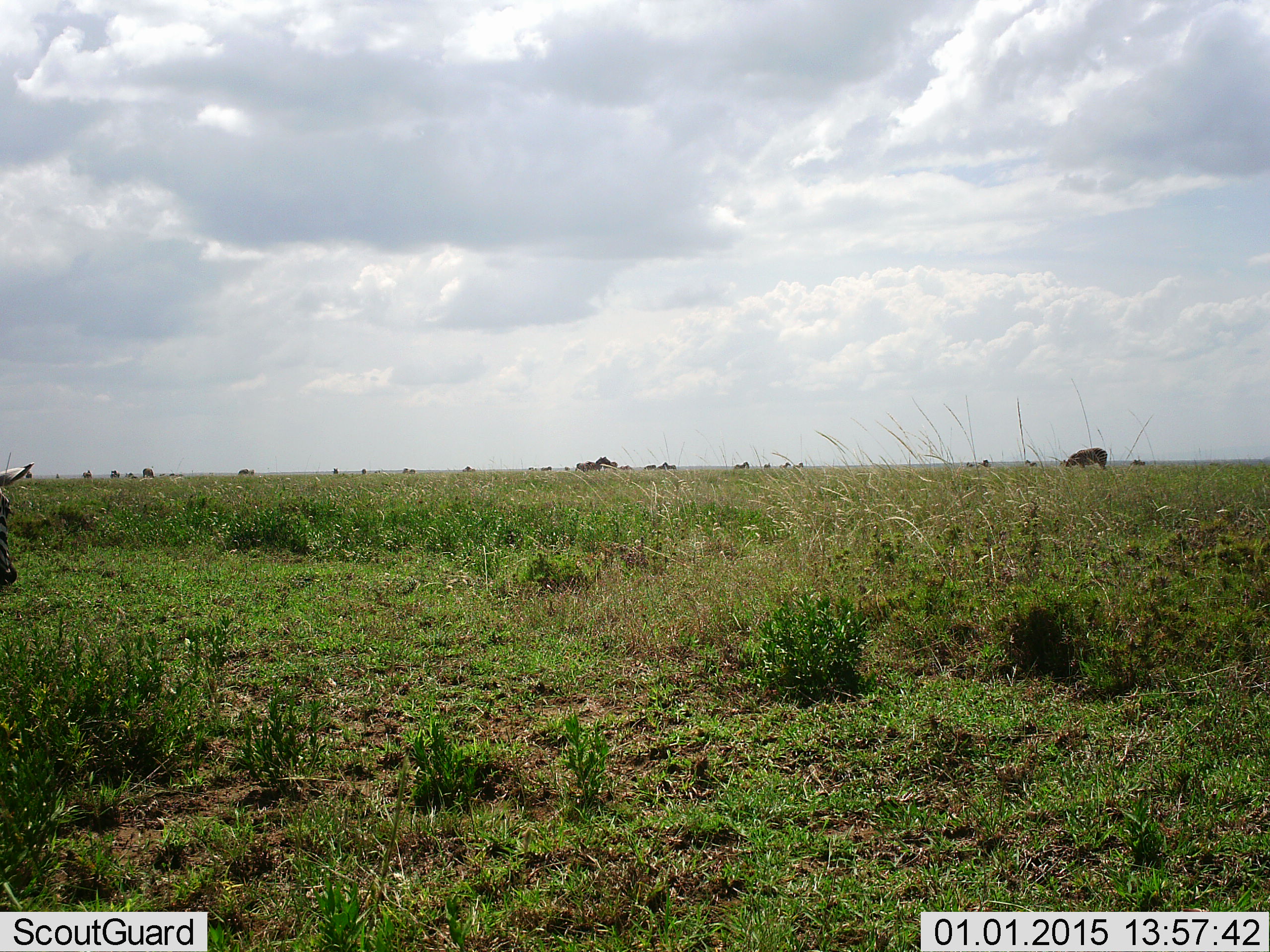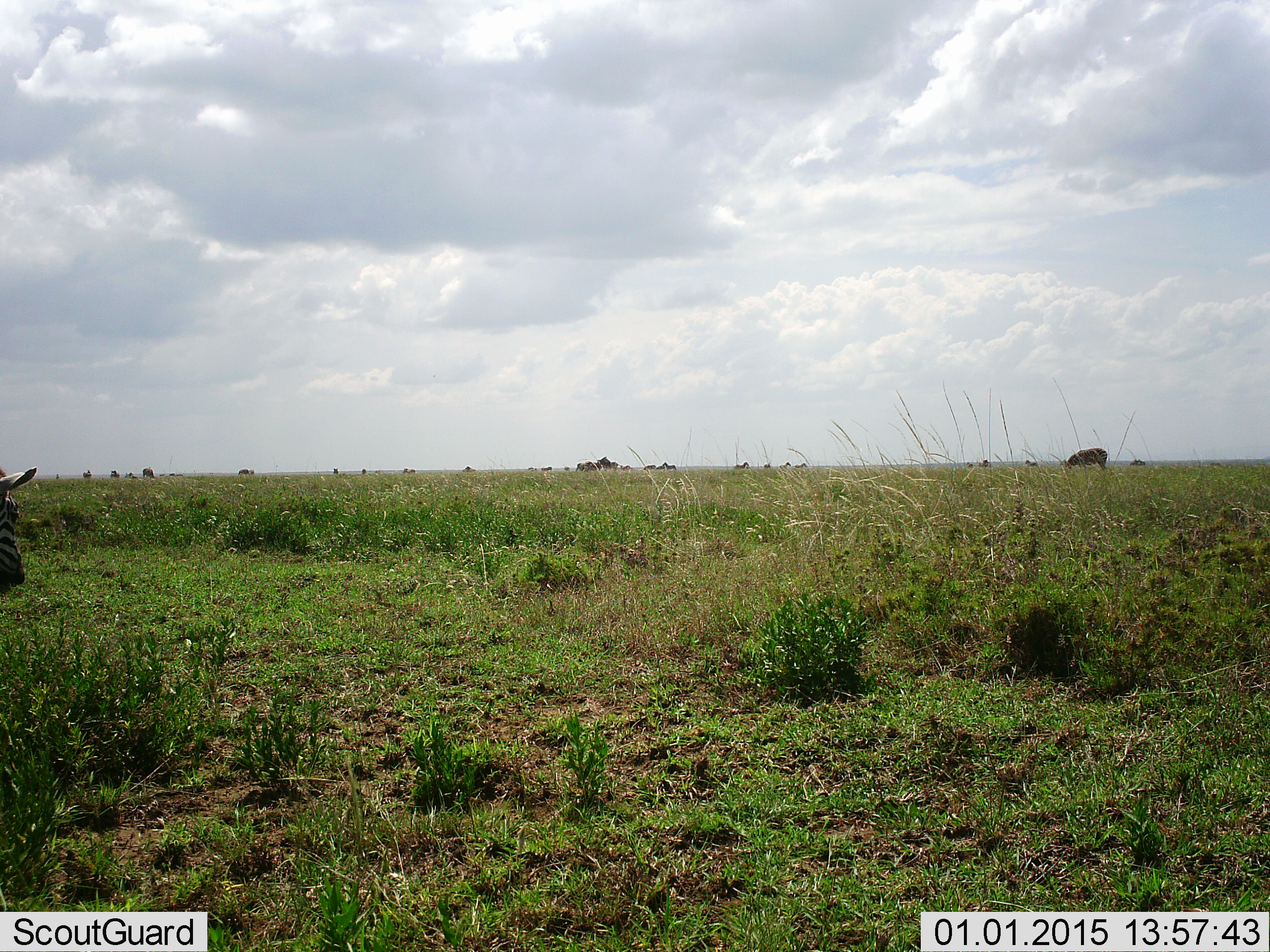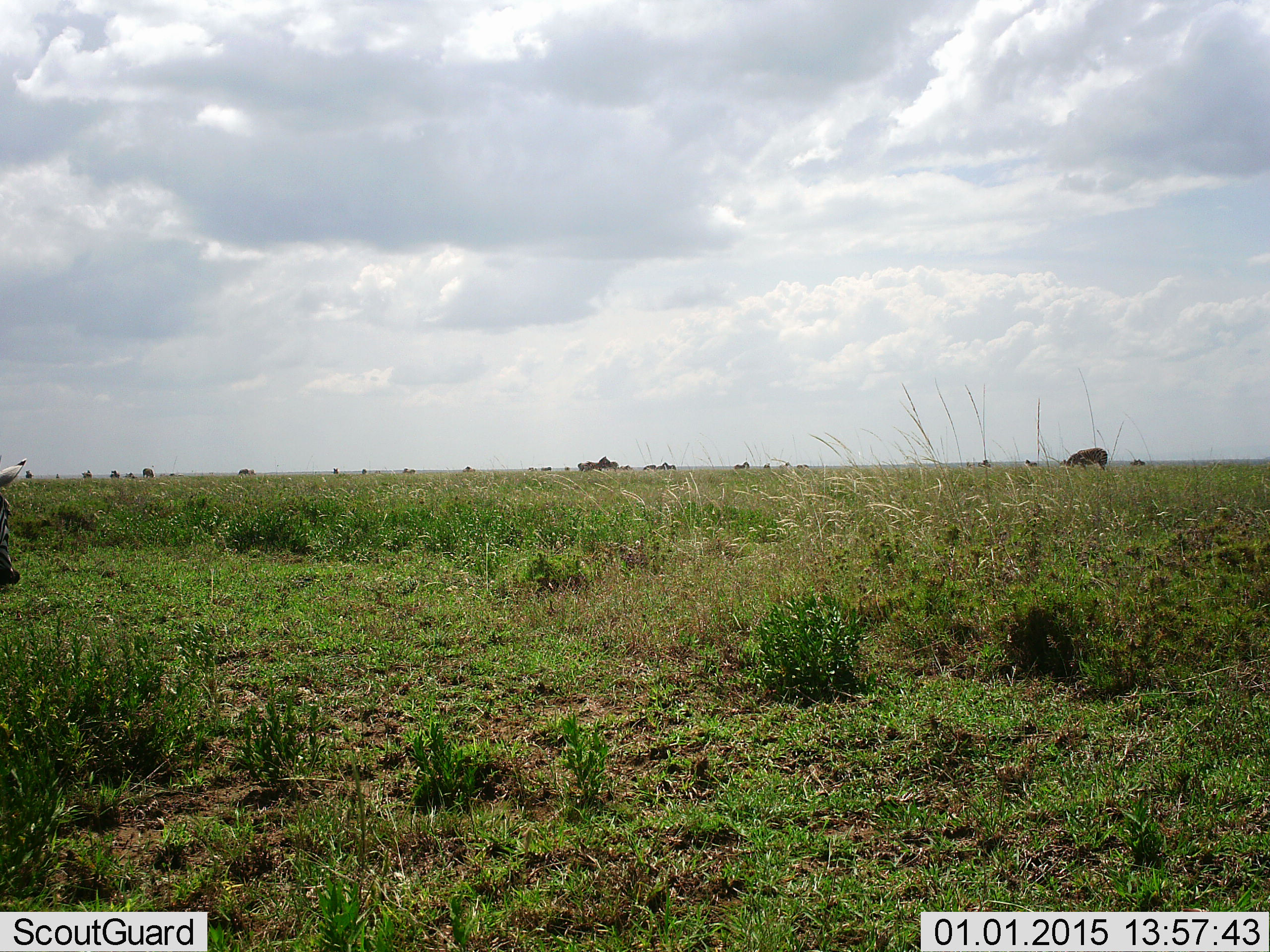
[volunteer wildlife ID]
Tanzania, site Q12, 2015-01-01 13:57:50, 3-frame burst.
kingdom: Animalia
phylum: Chordata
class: Mammalia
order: Perissodactyla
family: Equidae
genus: Equus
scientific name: Equus quagga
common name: plains zebra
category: zebra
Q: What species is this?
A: Zebra (plains zebra) (Equus quagga).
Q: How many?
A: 1.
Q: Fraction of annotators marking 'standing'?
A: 64%.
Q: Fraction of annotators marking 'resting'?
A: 0%.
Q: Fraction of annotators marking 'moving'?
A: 36%.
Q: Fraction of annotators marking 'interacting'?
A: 0%.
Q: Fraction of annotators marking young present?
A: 0%.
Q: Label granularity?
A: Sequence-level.